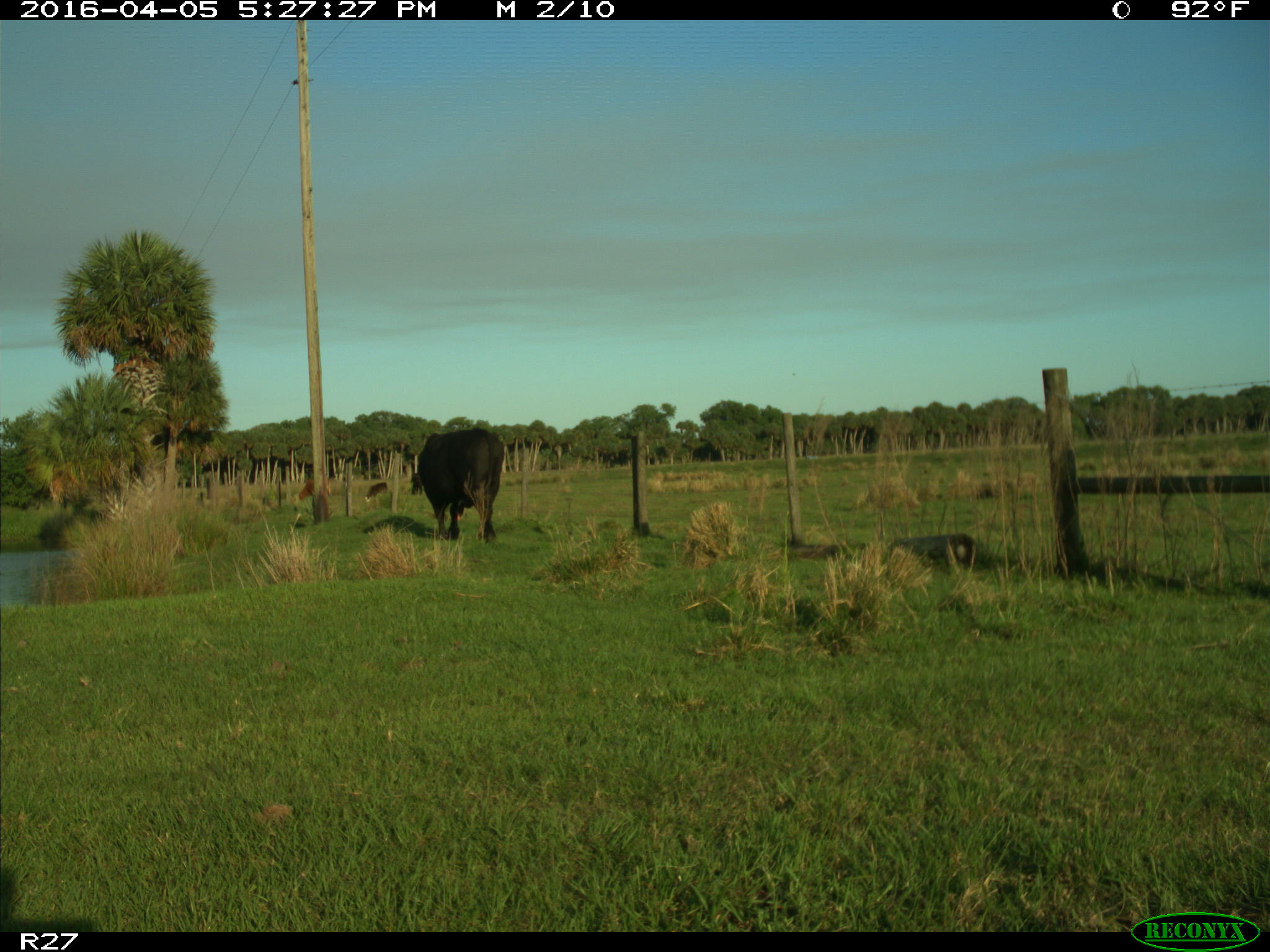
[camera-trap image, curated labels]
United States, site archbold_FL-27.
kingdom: Animalia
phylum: Chordata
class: Mammalia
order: Artiodactyla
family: Bovidae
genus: Bos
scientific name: Bos taurus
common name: domestic cow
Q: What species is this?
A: Bos taurus (domestic cow).